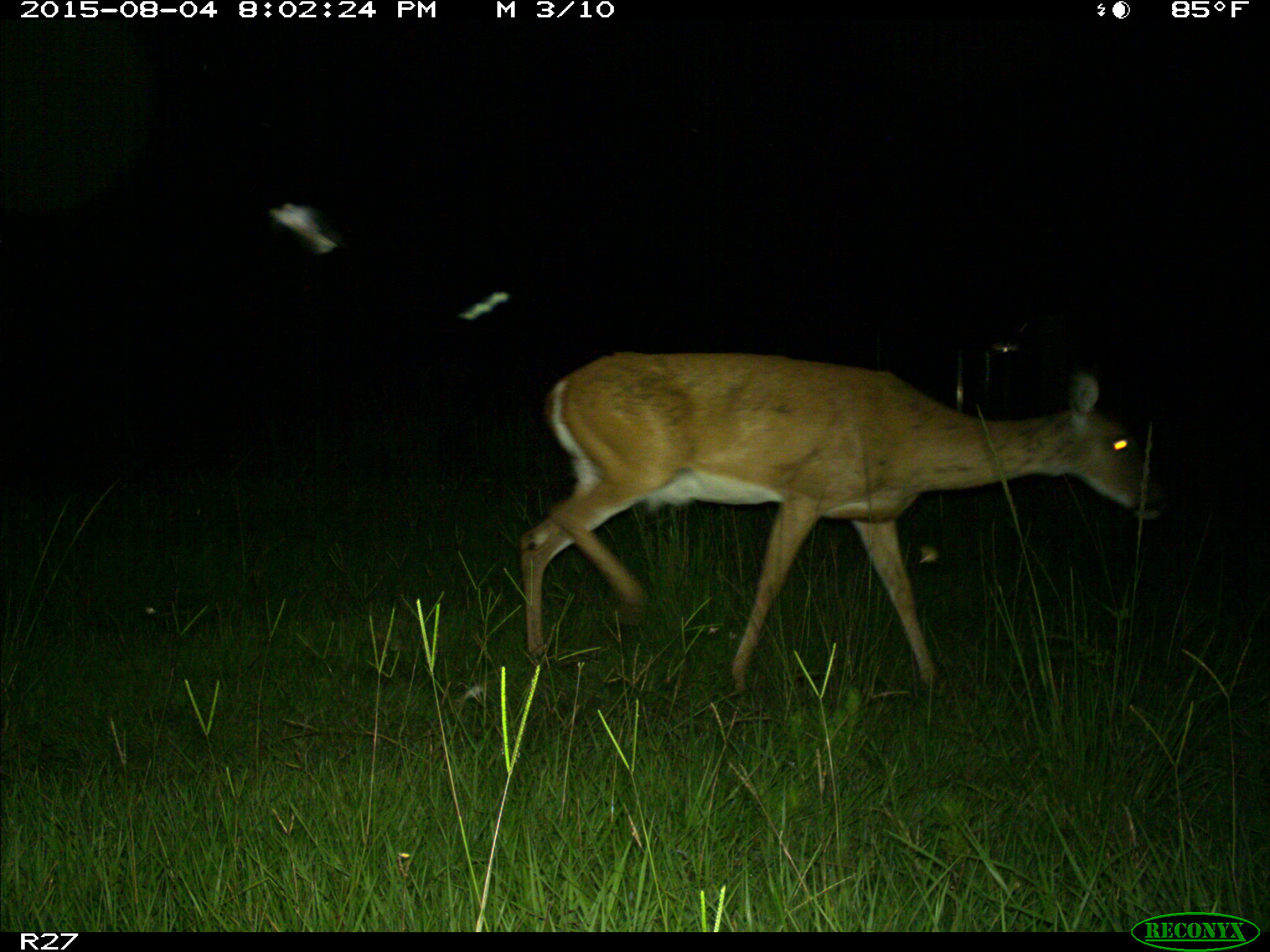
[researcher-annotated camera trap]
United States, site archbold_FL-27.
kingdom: Animalia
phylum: Chordata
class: Mammalia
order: Artiodactyla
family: Cervidae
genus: Odocoileus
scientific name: Odocoileus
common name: deer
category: unidentified deer